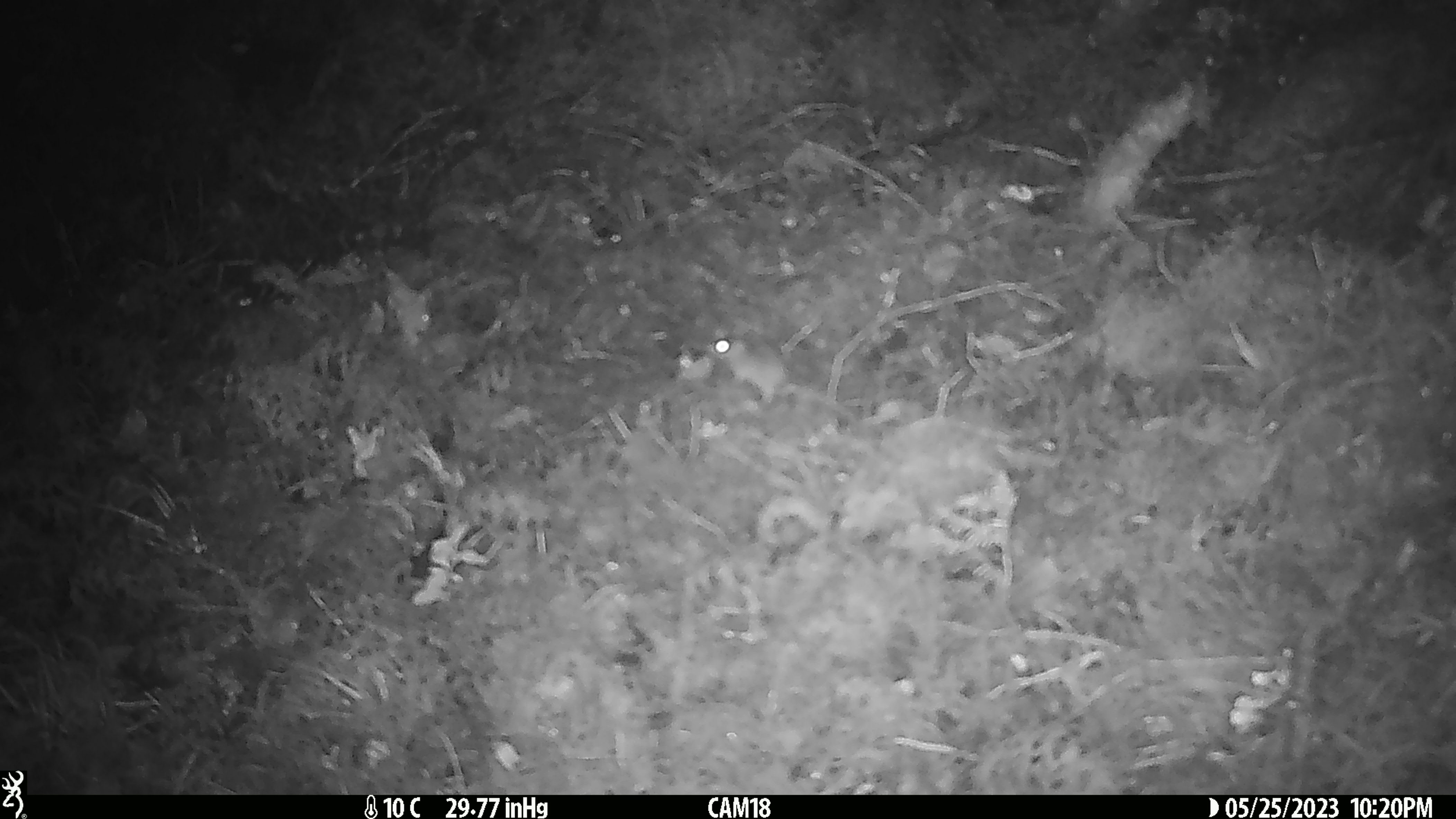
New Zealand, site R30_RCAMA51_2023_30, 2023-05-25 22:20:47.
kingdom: Animalia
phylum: Chordata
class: Mammalia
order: Rodentia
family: Muridae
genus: Mus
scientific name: Mus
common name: mouse